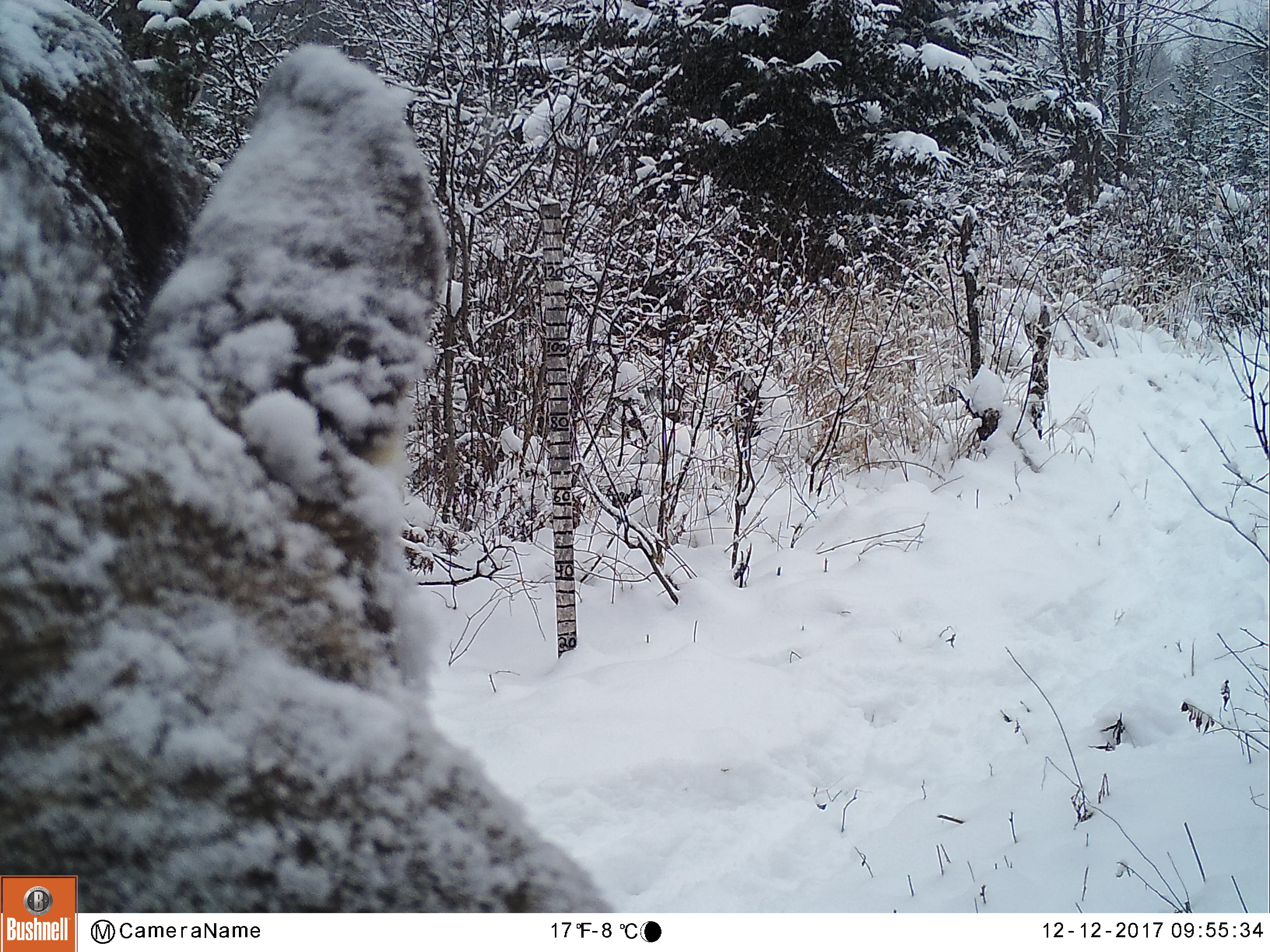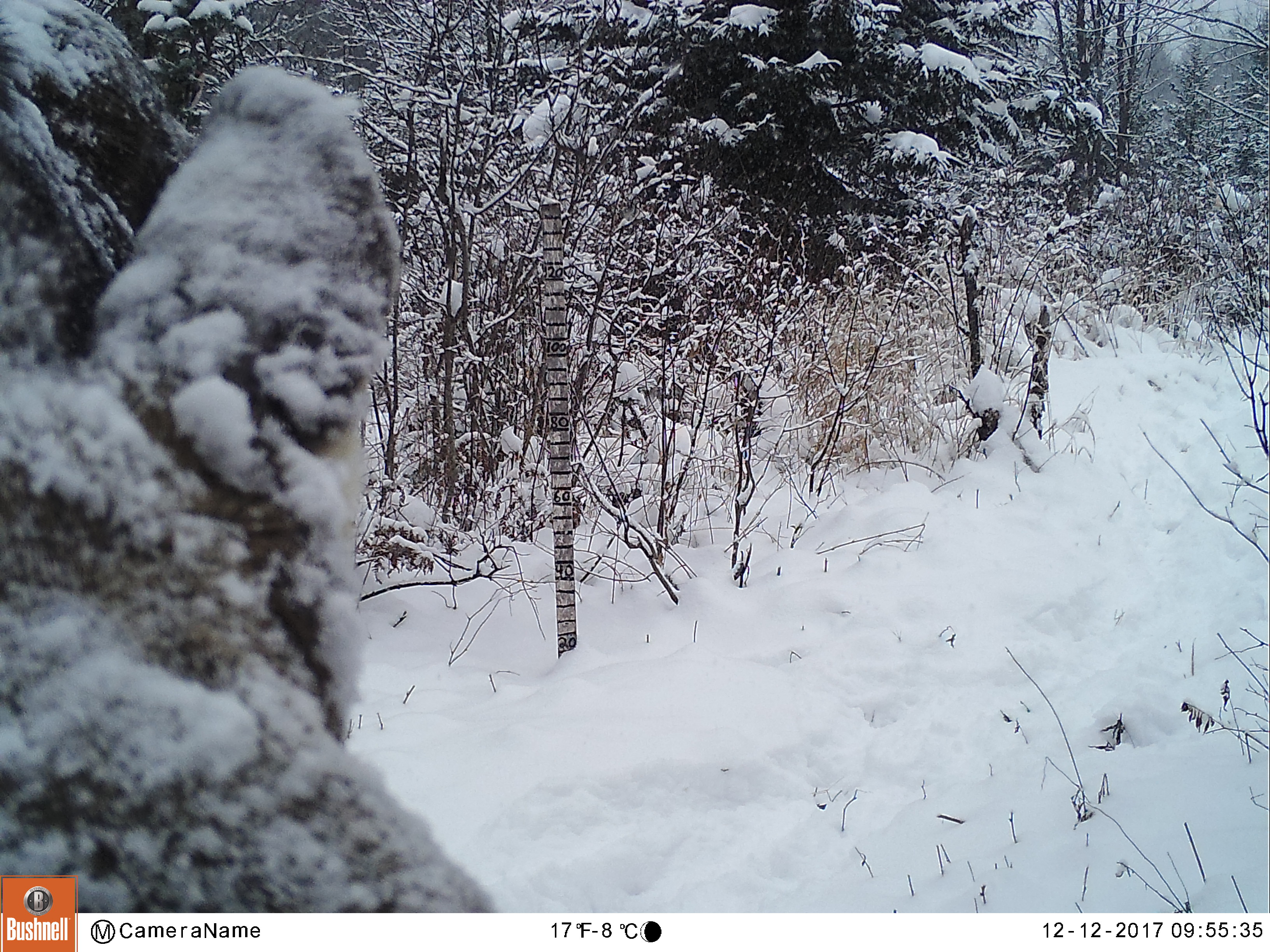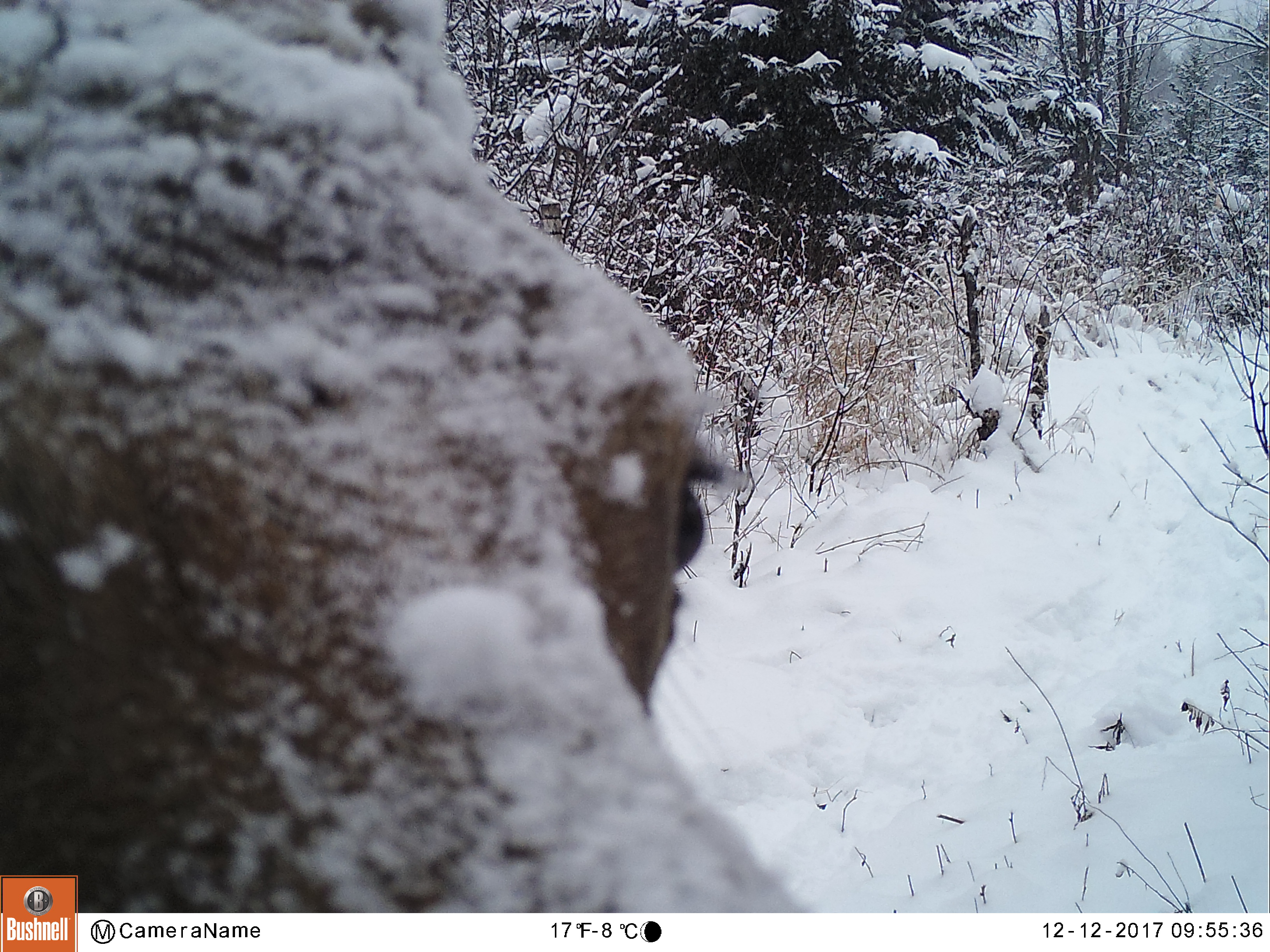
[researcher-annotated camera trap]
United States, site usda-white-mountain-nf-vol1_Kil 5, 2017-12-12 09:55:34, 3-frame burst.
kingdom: Animalia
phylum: Chordata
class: Mammalia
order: Artiodactyla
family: Cervidae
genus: Alces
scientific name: Alces alces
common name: moose